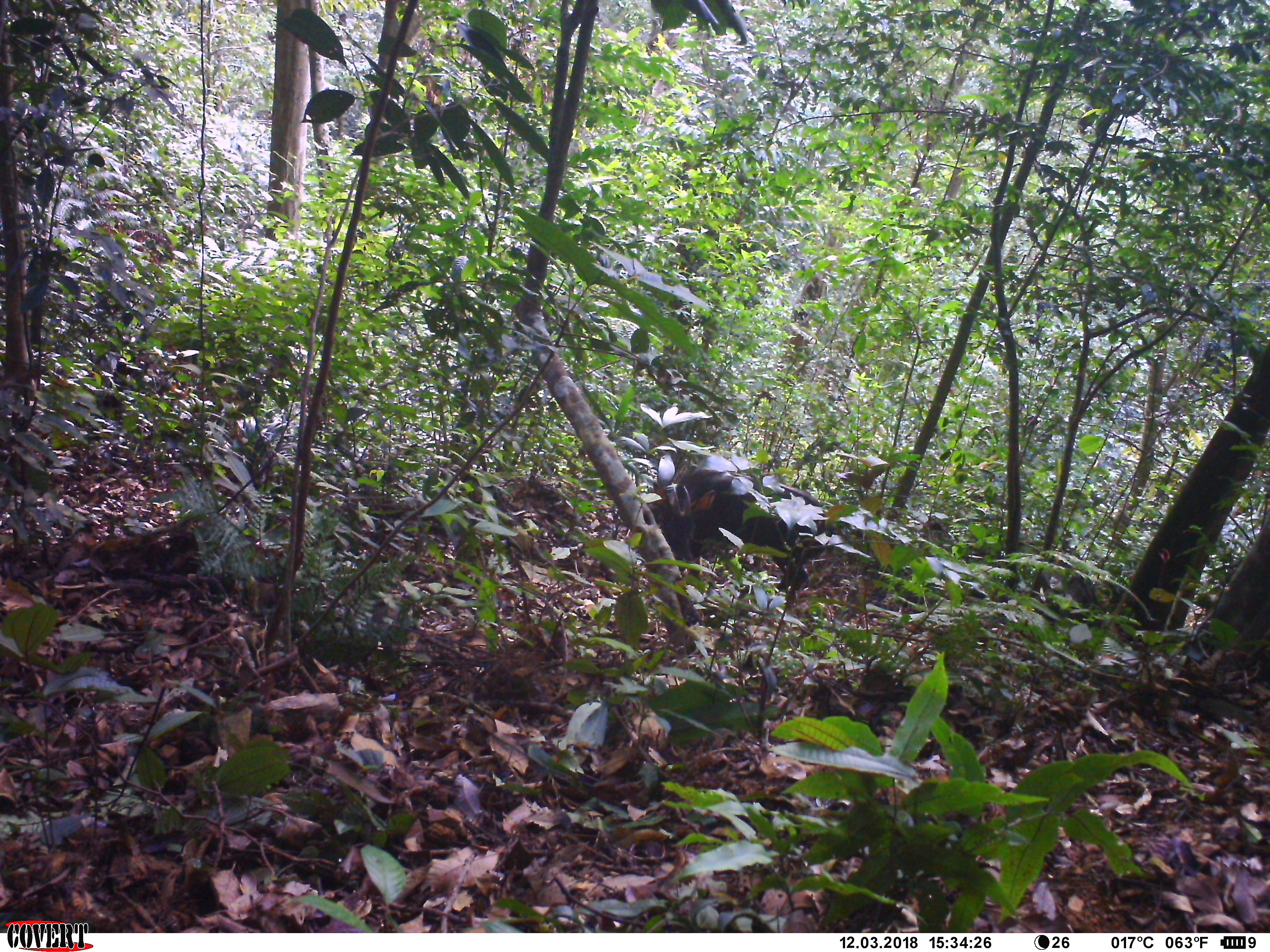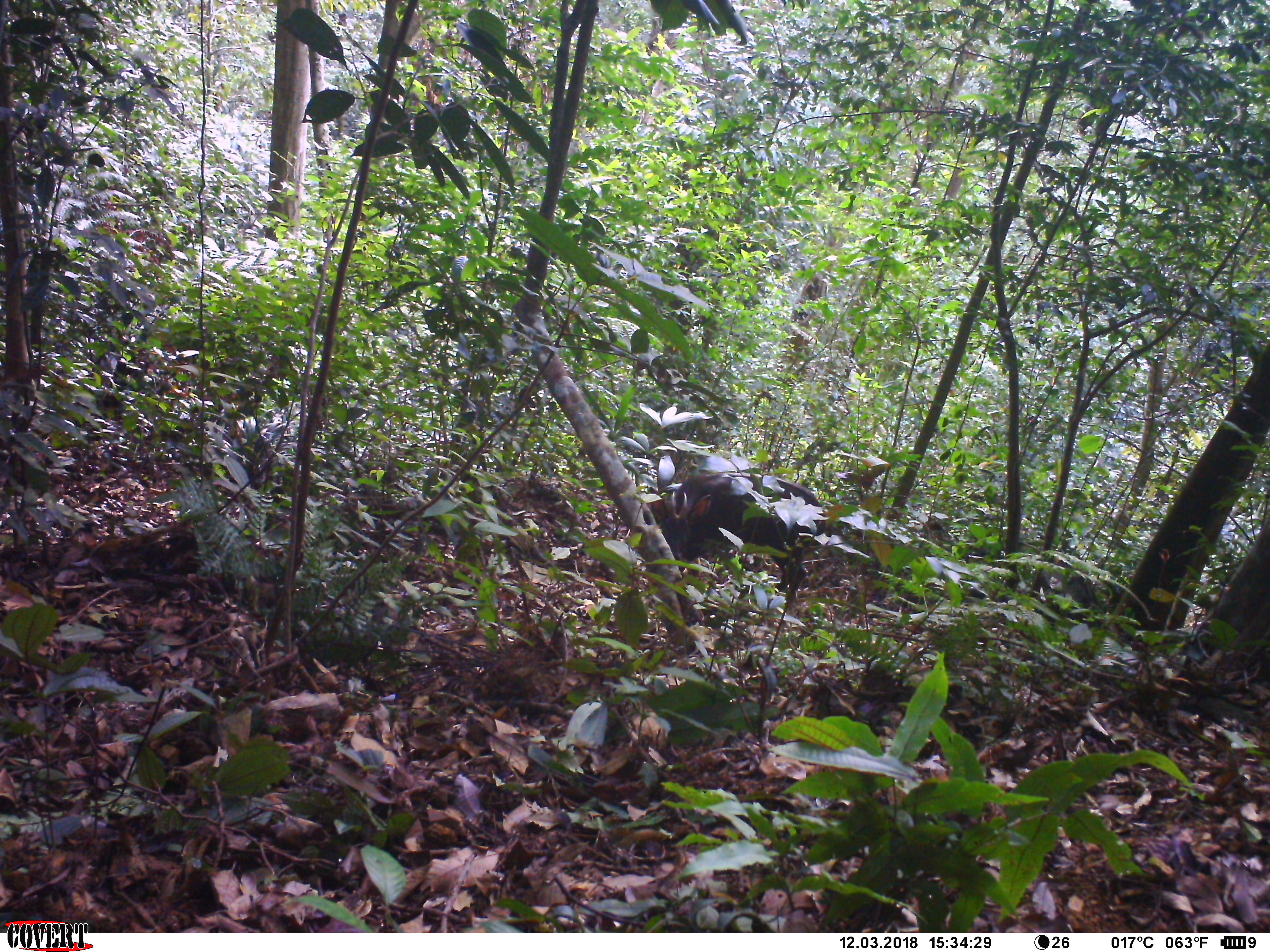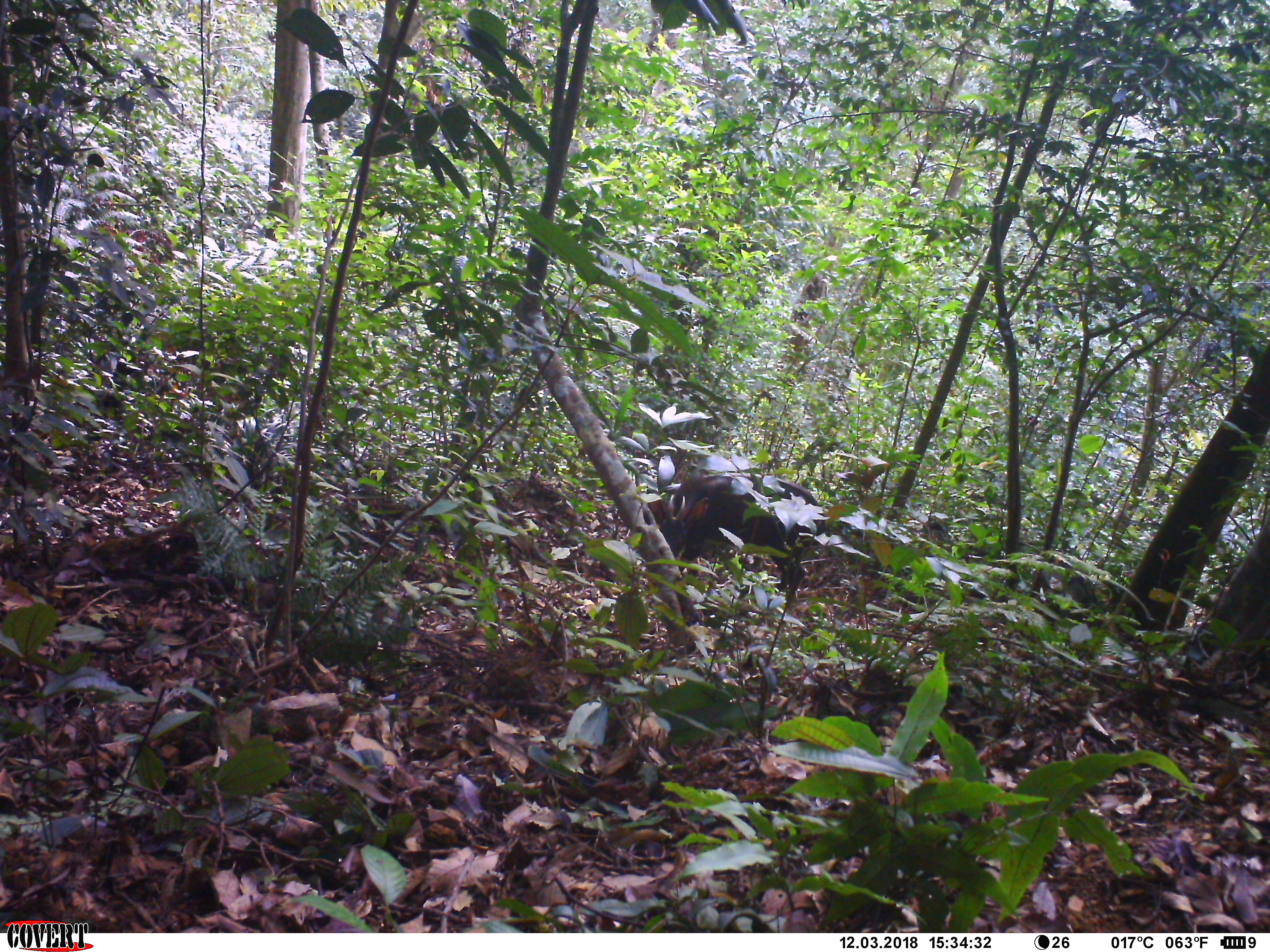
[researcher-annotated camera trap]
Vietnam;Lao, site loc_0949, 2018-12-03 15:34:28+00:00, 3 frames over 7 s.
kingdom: Animalia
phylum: Chordata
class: Mammalia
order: Artiodactyla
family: Bovidae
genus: Capricornis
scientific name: Capricornis sumatraensis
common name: chinese serow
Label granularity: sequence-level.